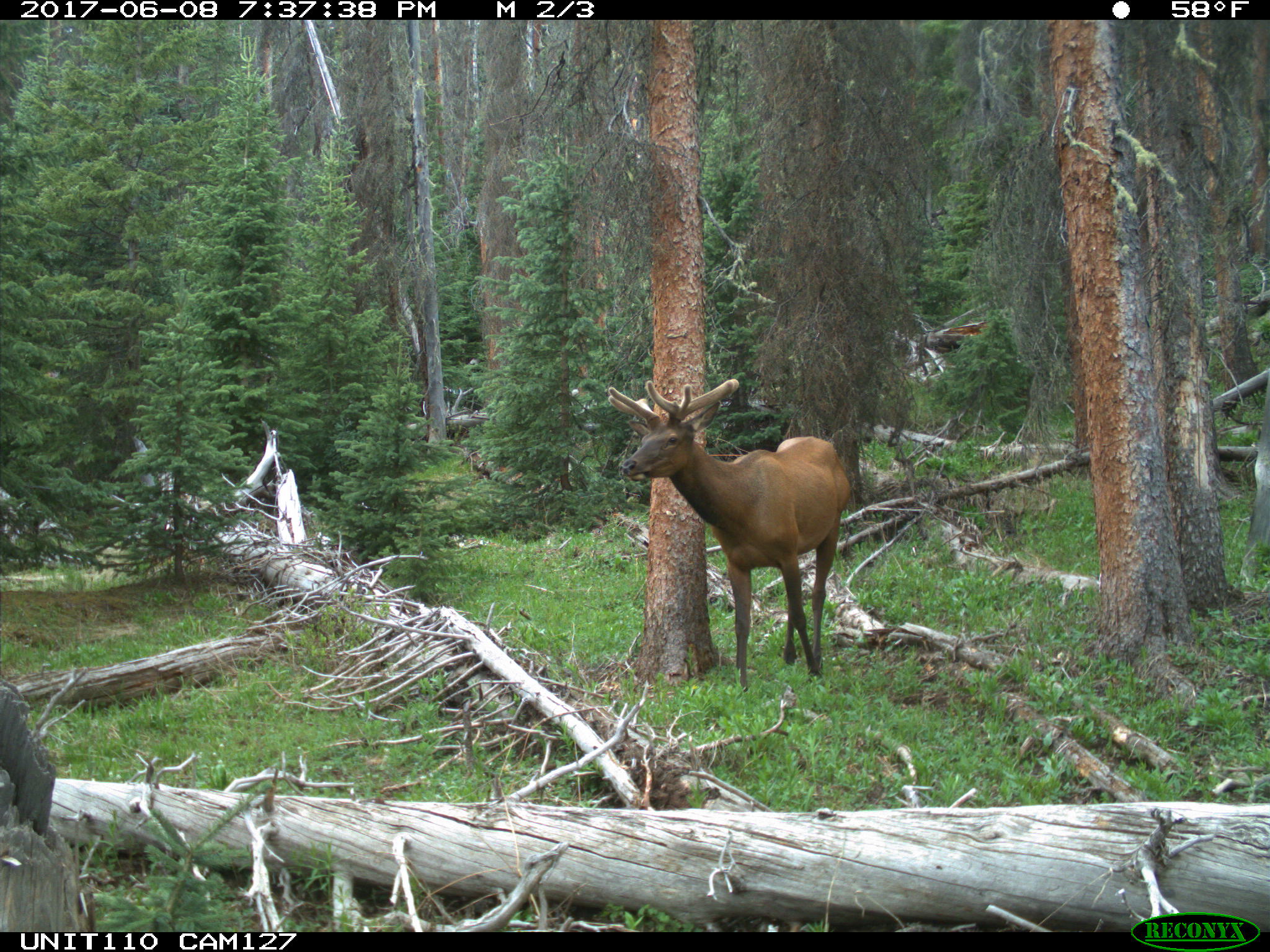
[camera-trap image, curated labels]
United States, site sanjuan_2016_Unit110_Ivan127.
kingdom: Animalia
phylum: Chordata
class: Mammalia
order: Artiodactyla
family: Cervidae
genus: Cervus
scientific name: Cervus elaphus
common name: red deer